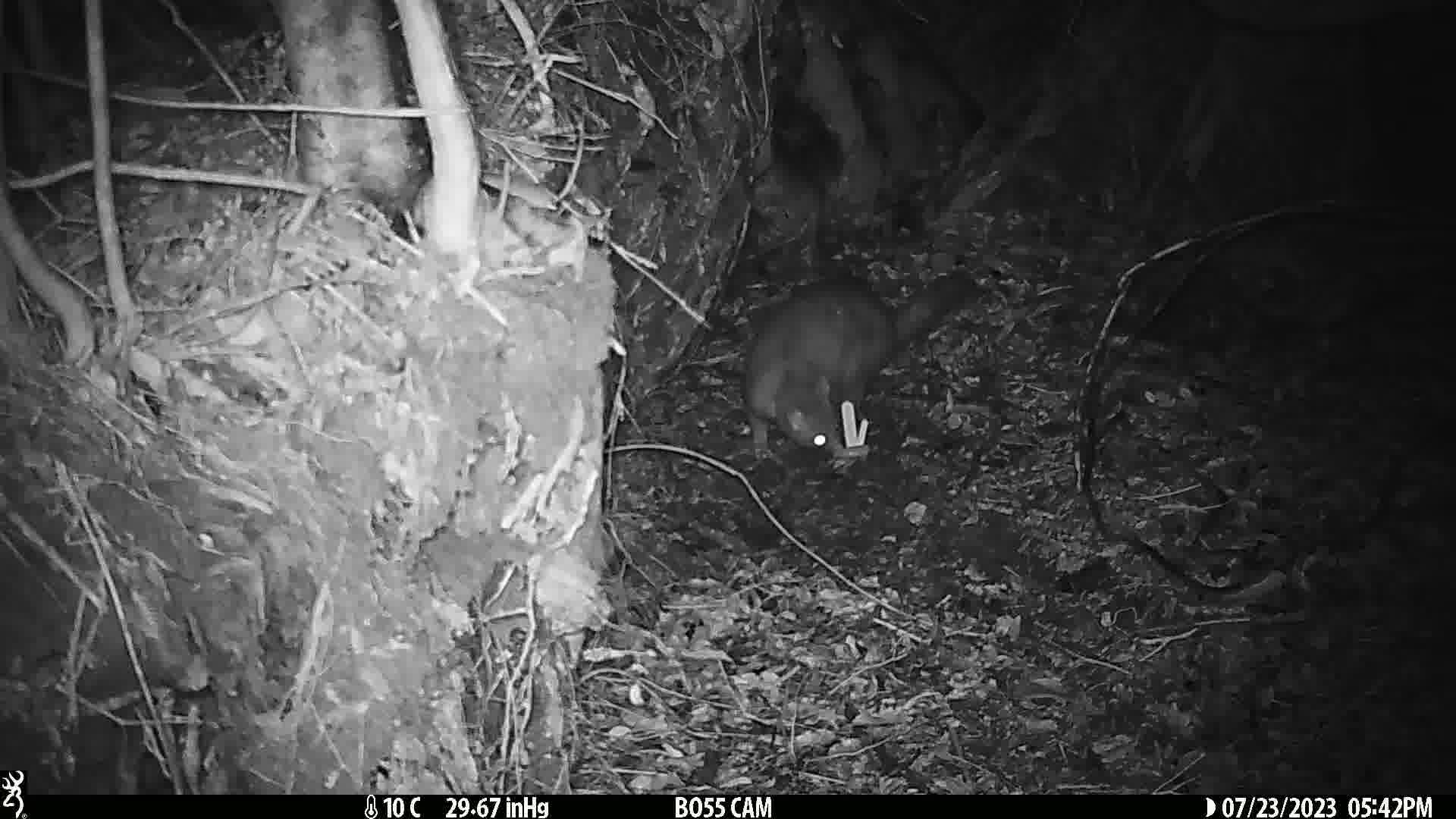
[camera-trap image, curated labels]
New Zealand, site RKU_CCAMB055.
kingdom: Animalia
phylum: Chordata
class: Mammalia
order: Diprotodontia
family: Phalangeridae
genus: Trichosurus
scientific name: Trichosurus vulpecula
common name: common brushtail possum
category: possum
Possum (common brushtail possum) (Trichosurus vulpecula).